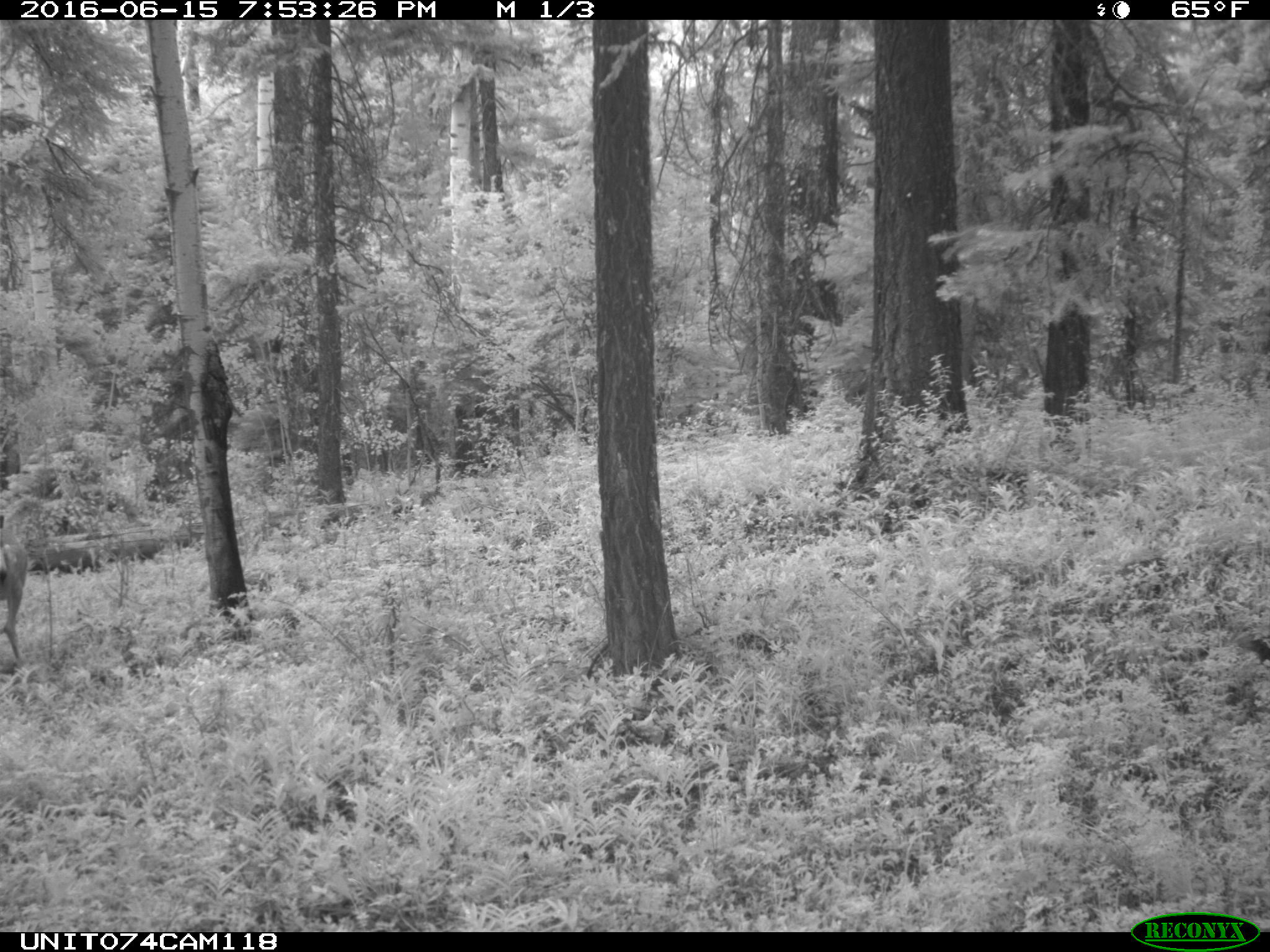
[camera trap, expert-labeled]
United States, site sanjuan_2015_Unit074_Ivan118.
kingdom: Animalia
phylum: Chordata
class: Mammalia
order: Artiodactyla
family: Cervidae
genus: Odocoileus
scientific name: Odocoileus hemionus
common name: mule deer